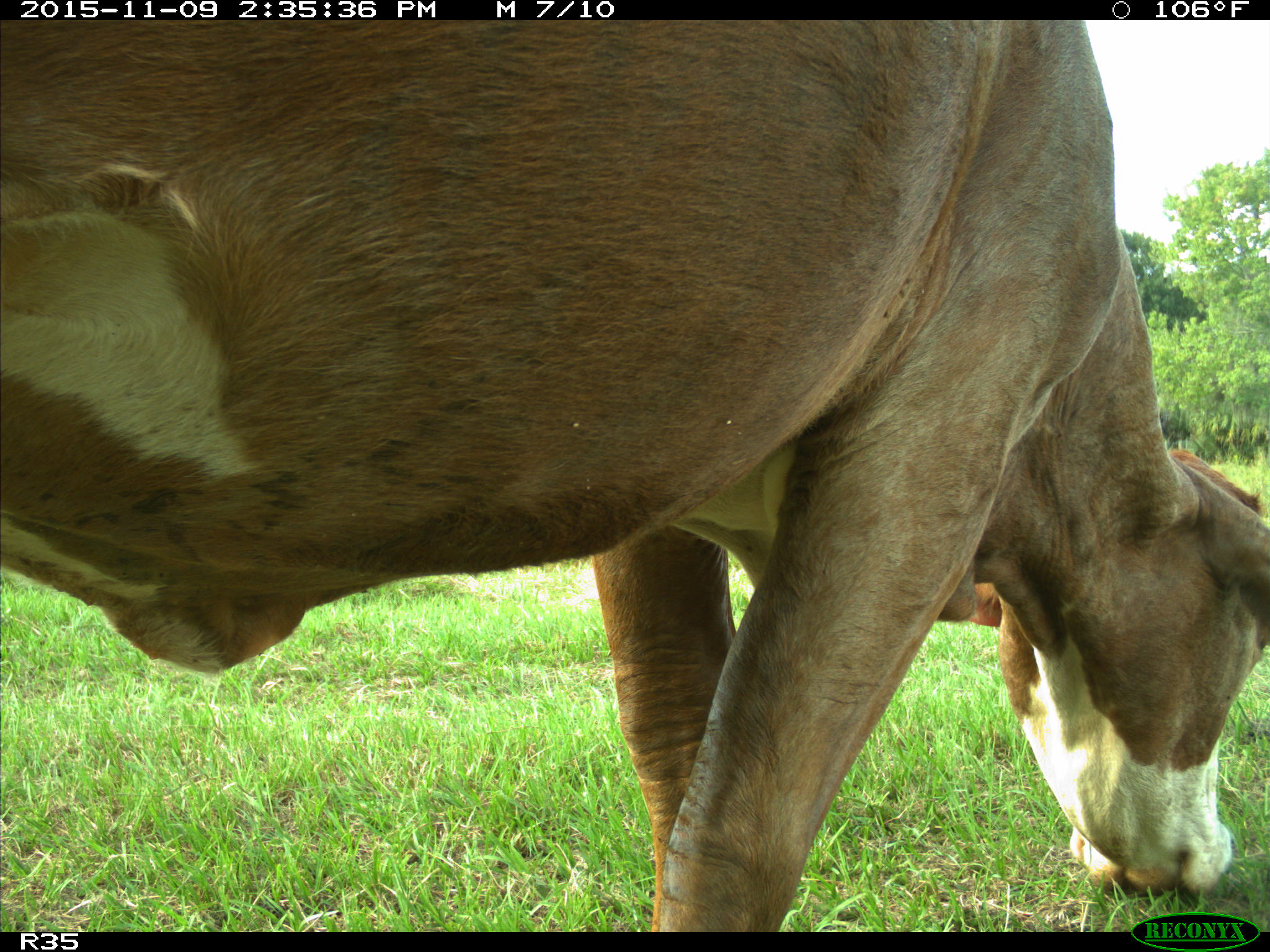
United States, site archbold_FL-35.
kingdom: Animalia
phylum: Chordata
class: Mammalia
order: Artiodactyla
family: Bovidae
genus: Bos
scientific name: Bos taurus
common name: domestic cow